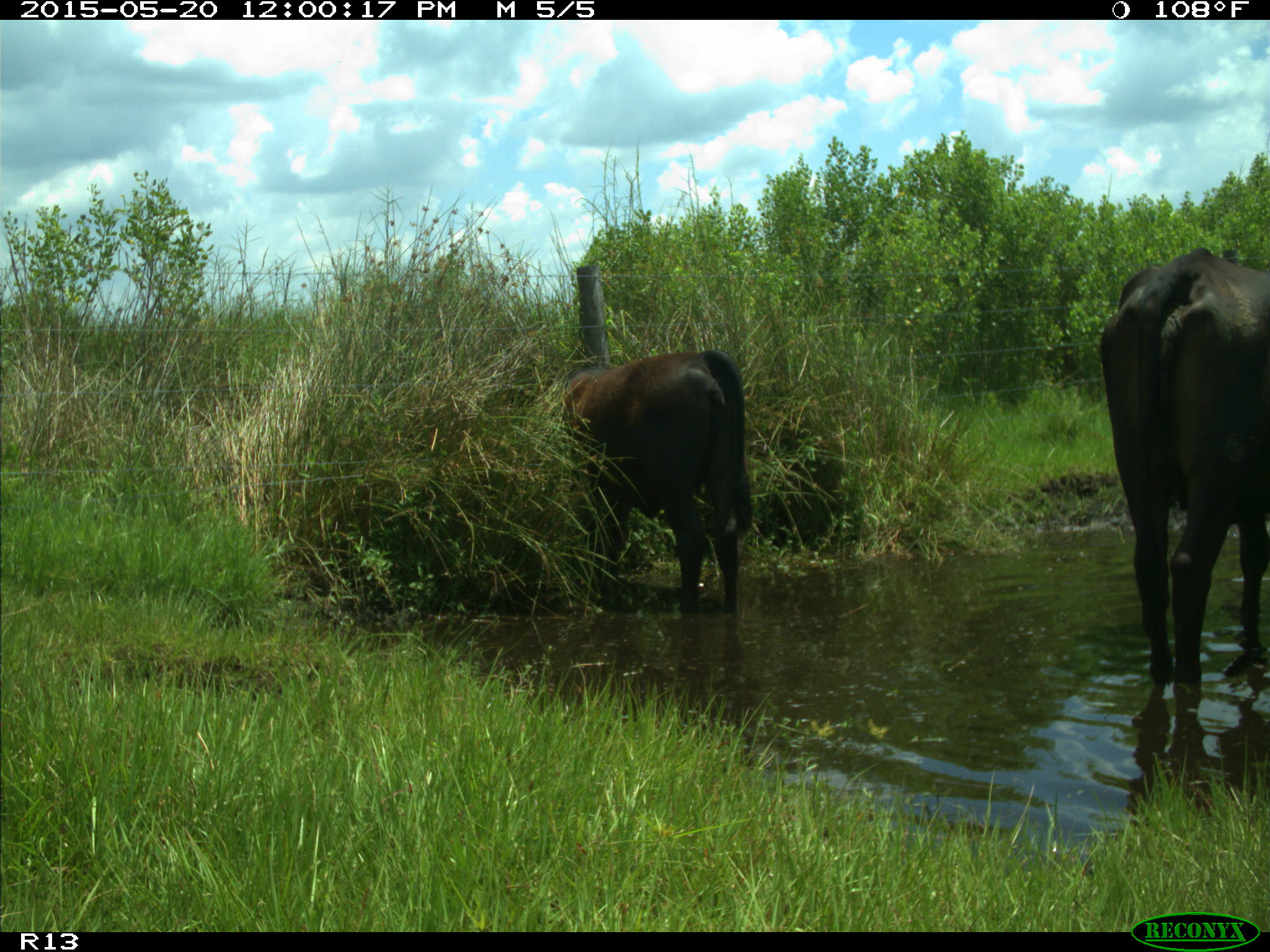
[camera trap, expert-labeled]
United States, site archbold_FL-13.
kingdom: Animalia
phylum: Chordata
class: Mammalia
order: Artiodactyla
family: Bovidae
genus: Bos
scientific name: Bos taurus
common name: domestic cow